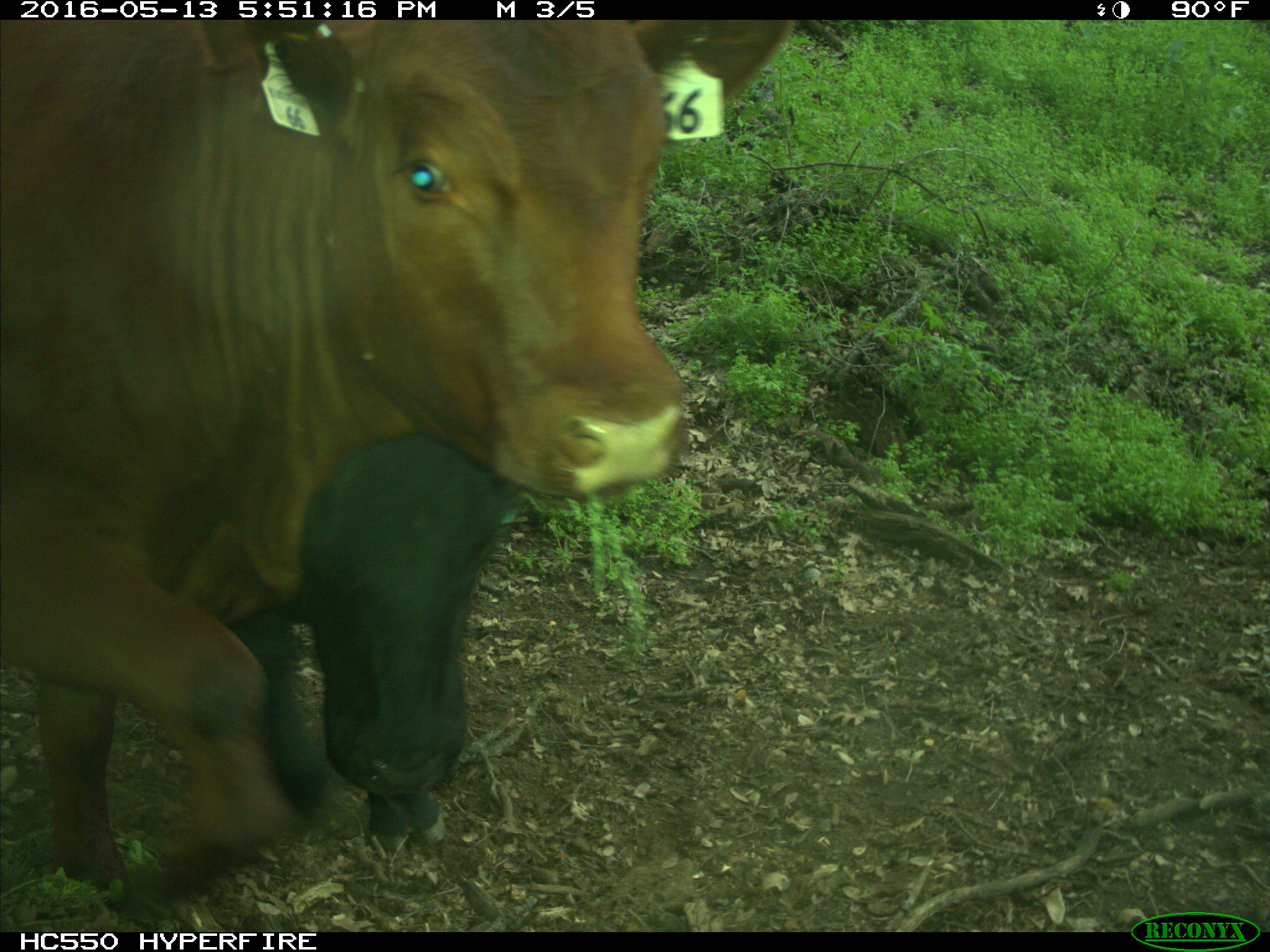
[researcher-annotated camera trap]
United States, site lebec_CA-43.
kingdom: Animalia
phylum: Chordata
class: Mammalia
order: Artiodactyla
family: Bovidae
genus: Bos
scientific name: Bos taurus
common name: domestic cow